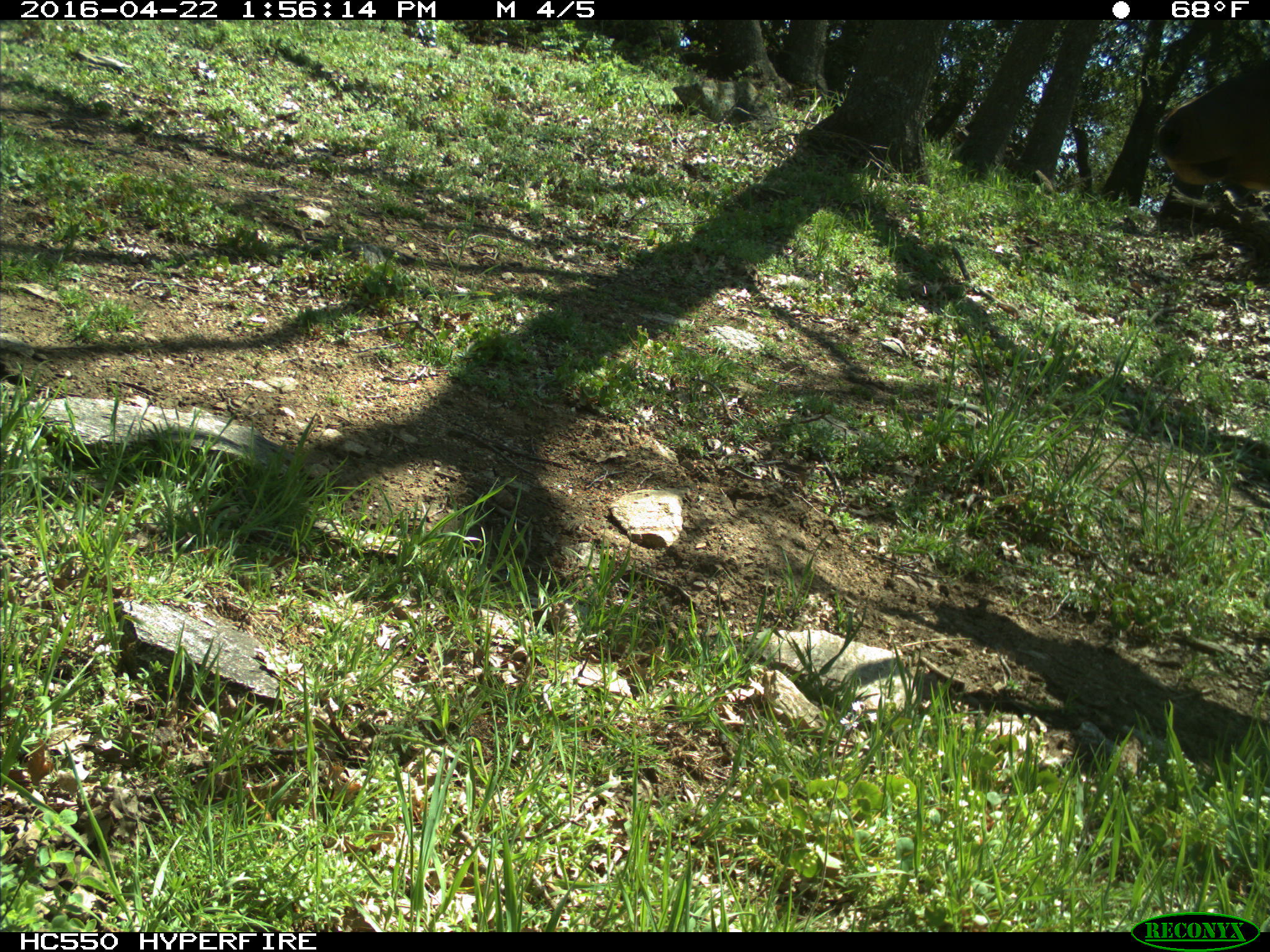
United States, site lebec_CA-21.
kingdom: Animalia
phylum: Chordata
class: Mammalia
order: Artiodactyla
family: Cervidae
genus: Cervus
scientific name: Cervus canadensis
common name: elk